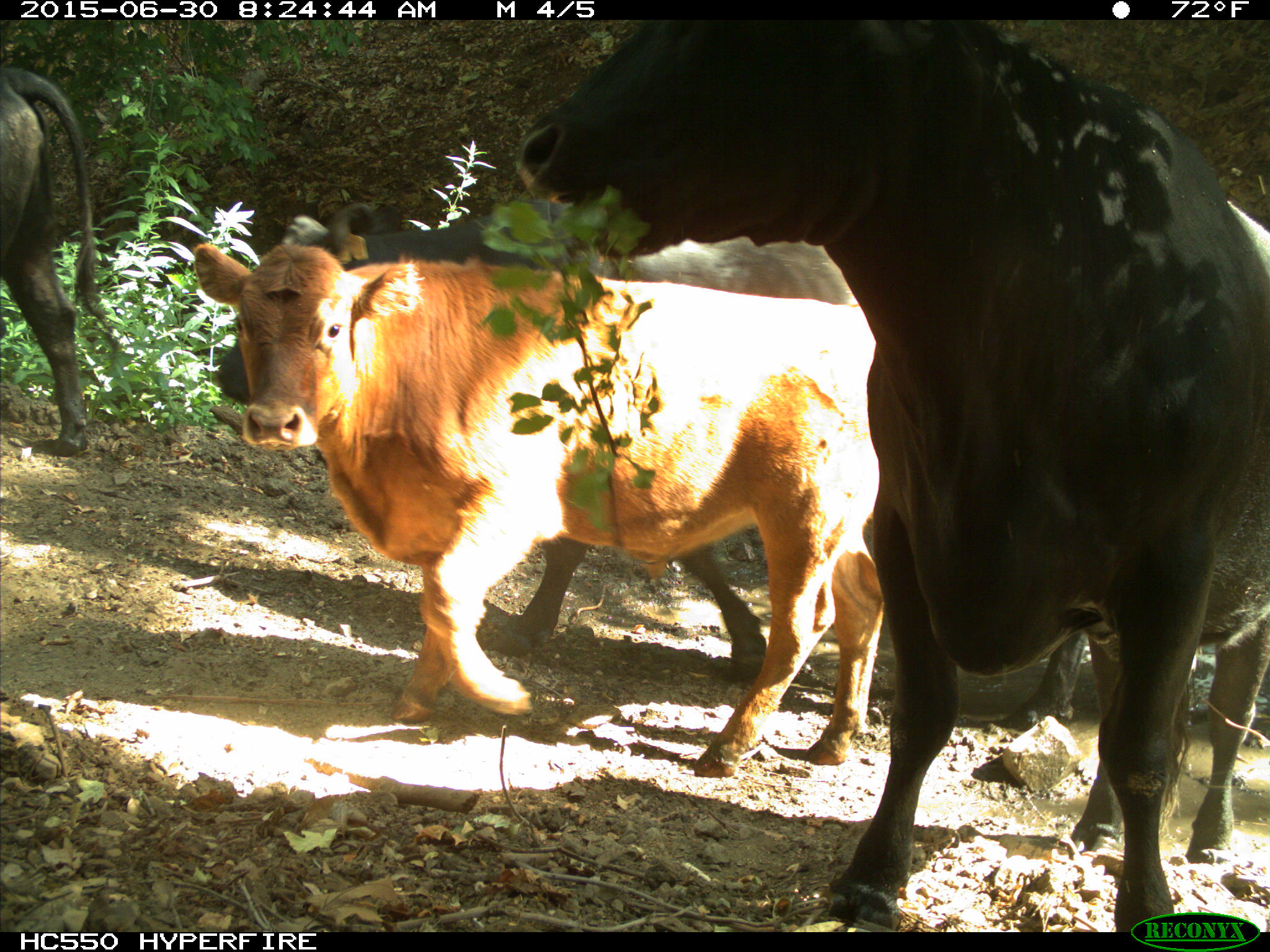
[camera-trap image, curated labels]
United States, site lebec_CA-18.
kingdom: Animalia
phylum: Chordata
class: Mammalia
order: Artiodactyla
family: Bovidae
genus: Bos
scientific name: Bos taurus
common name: domestic cow